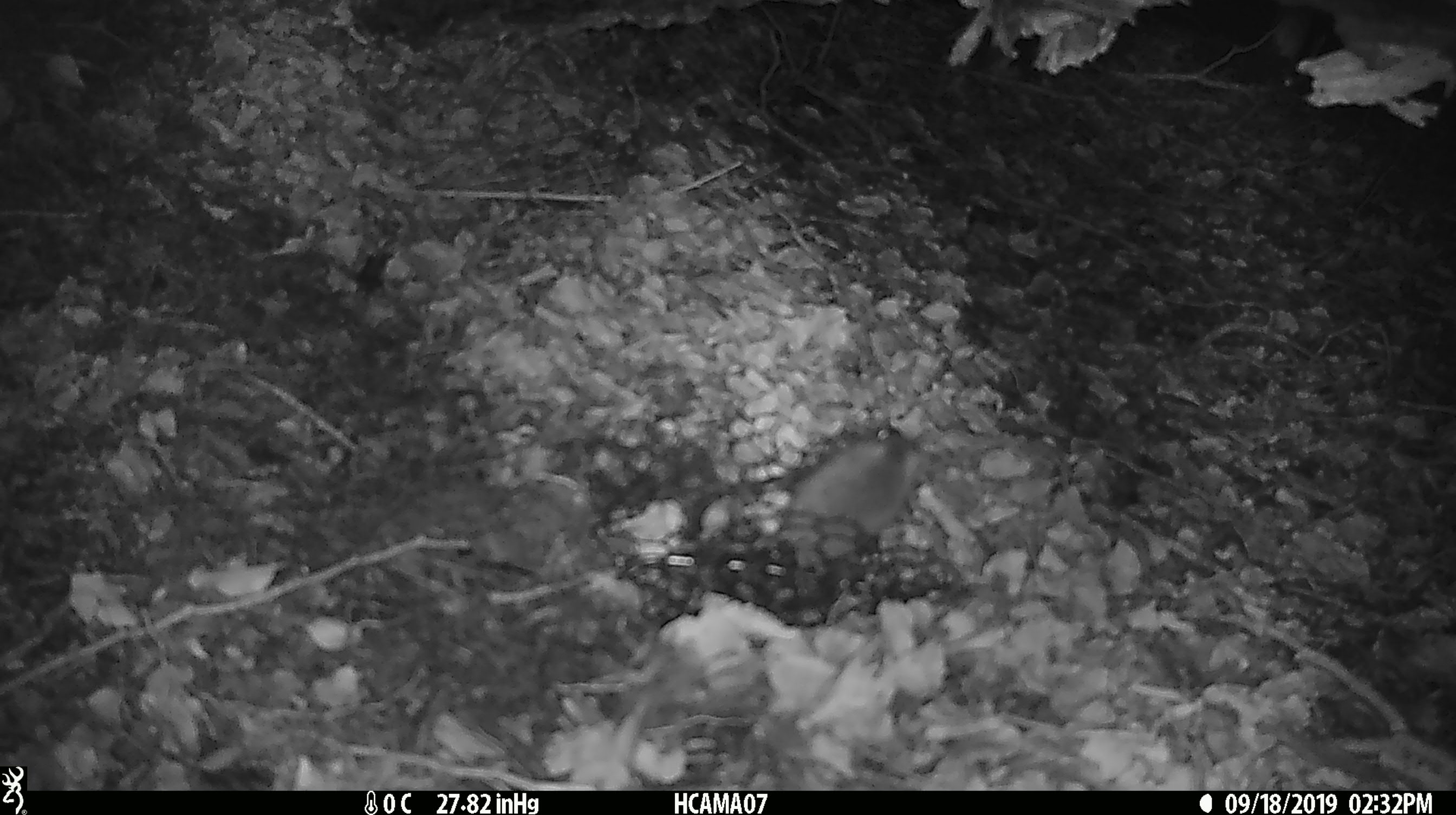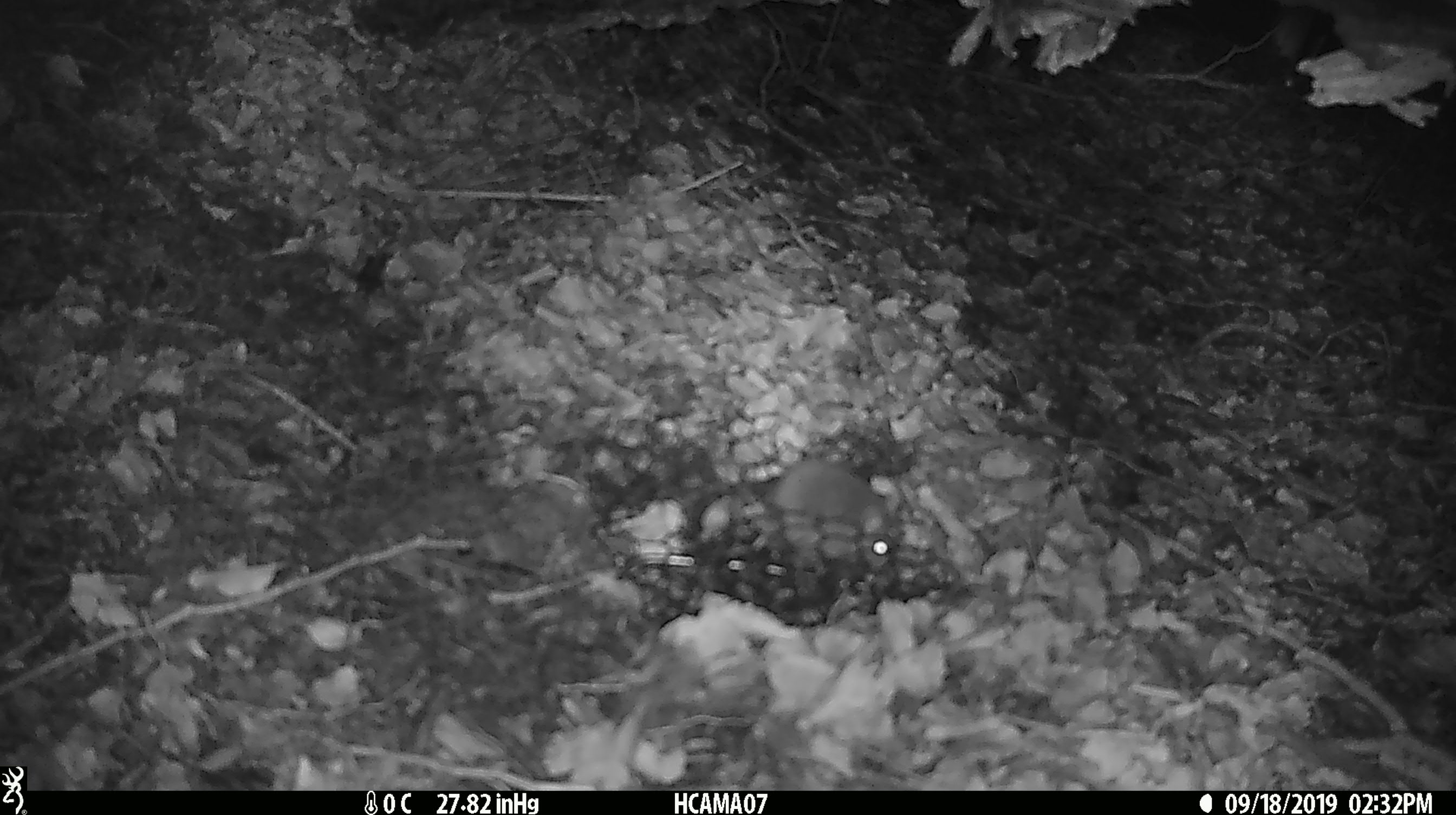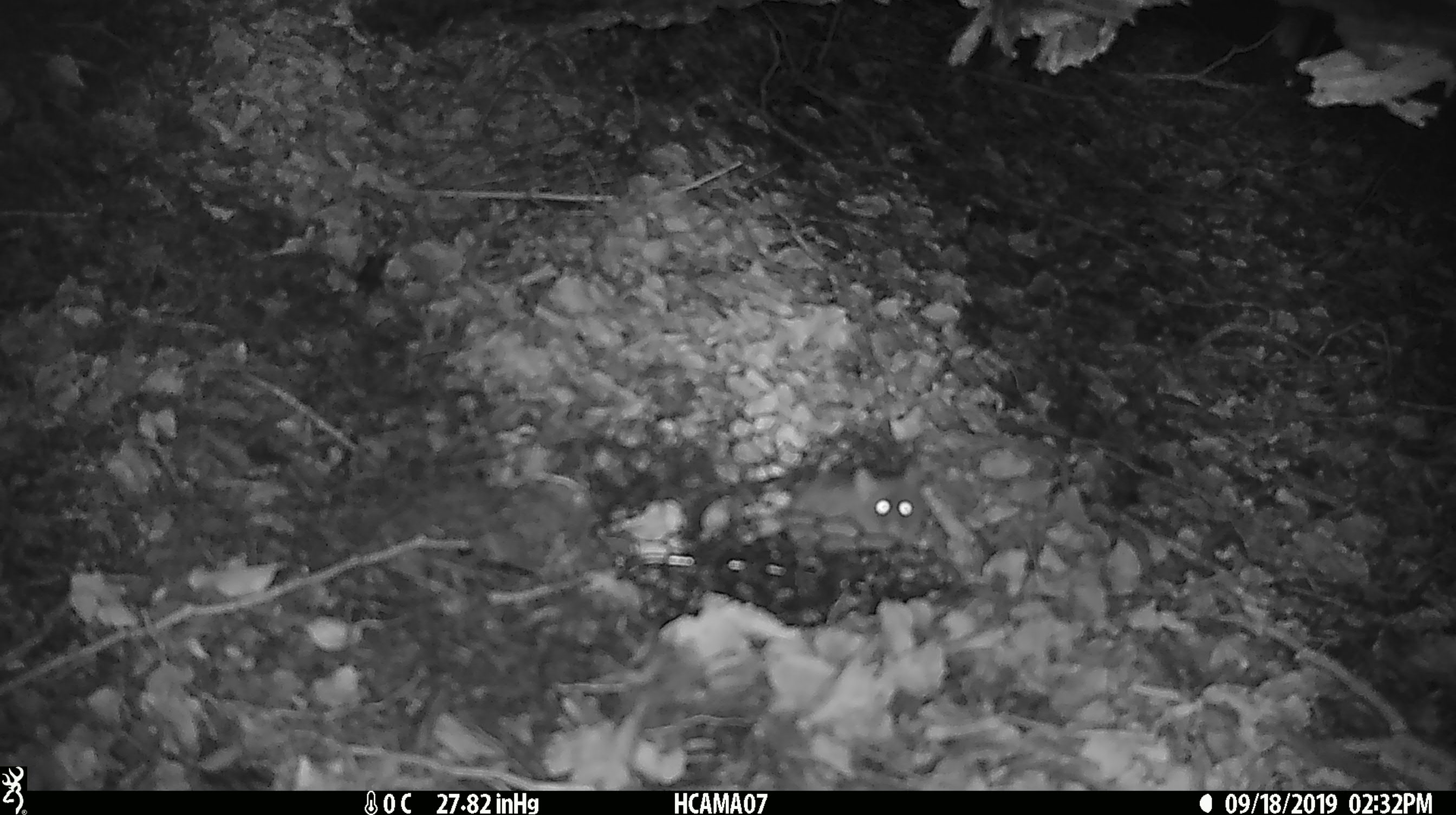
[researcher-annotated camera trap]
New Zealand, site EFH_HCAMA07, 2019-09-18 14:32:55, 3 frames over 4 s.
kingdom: Animalia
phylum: Chordata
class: Mammalia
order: Rodentia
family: Muridae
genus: Mus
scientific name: Mus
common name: mouse